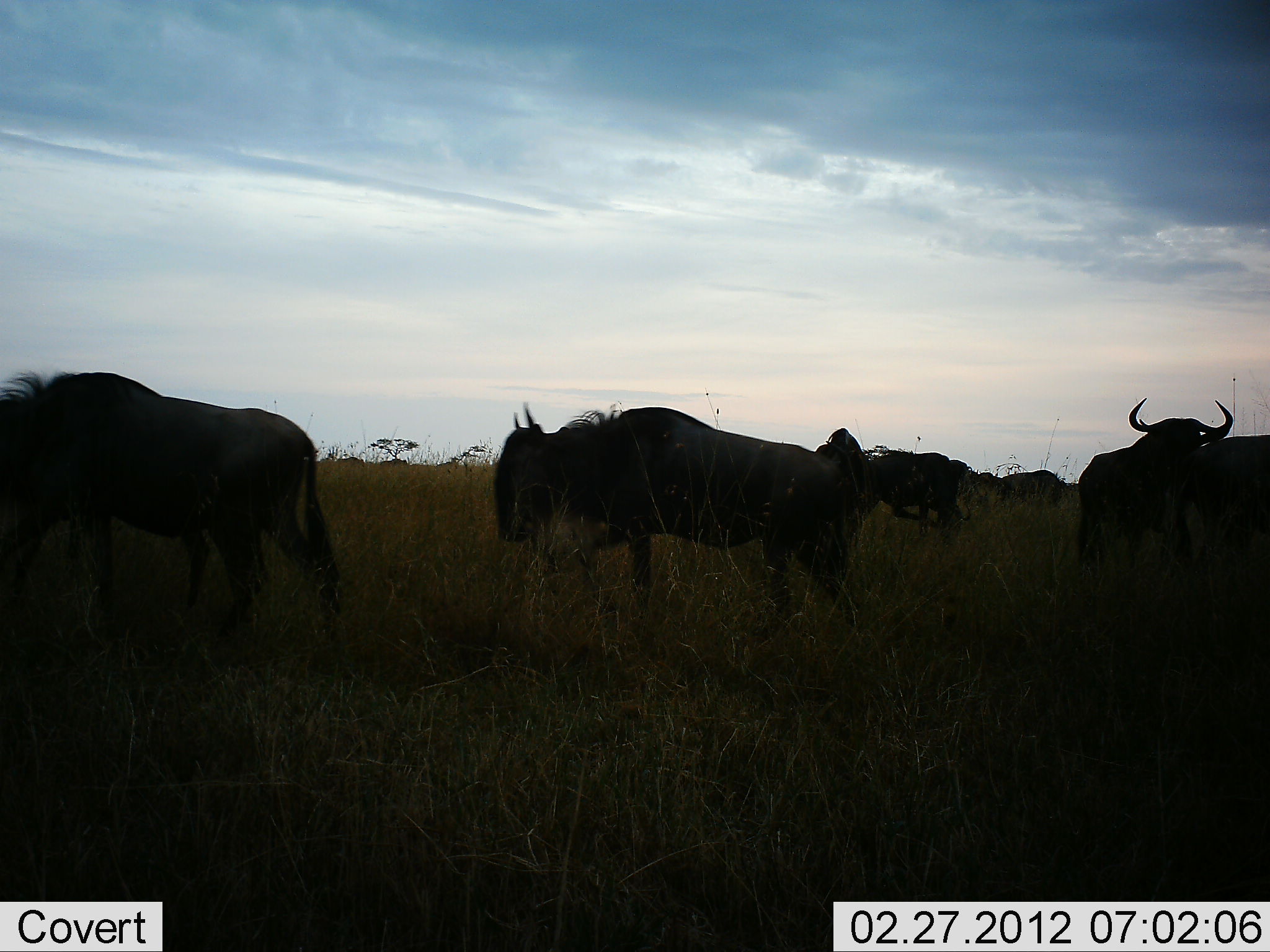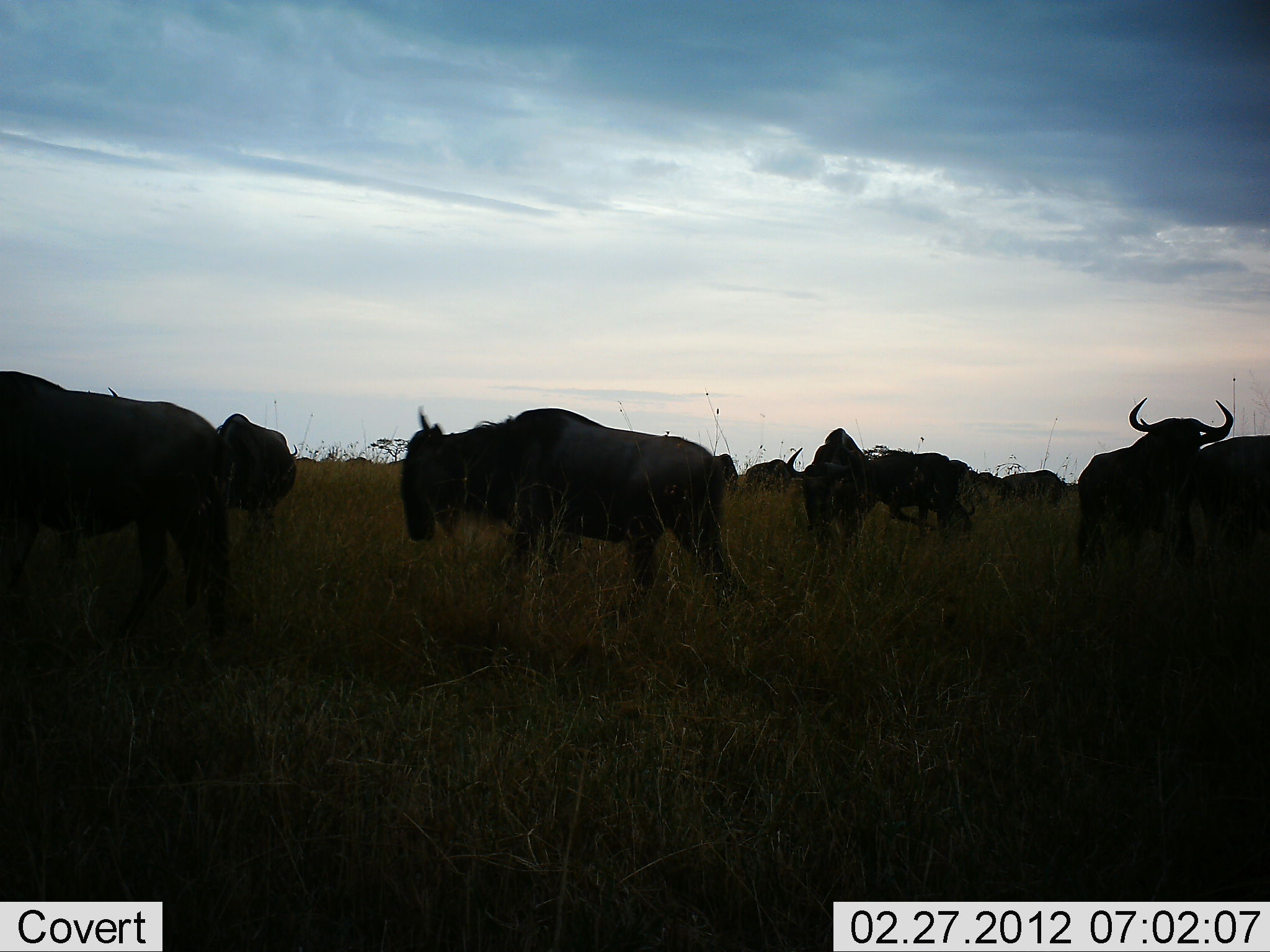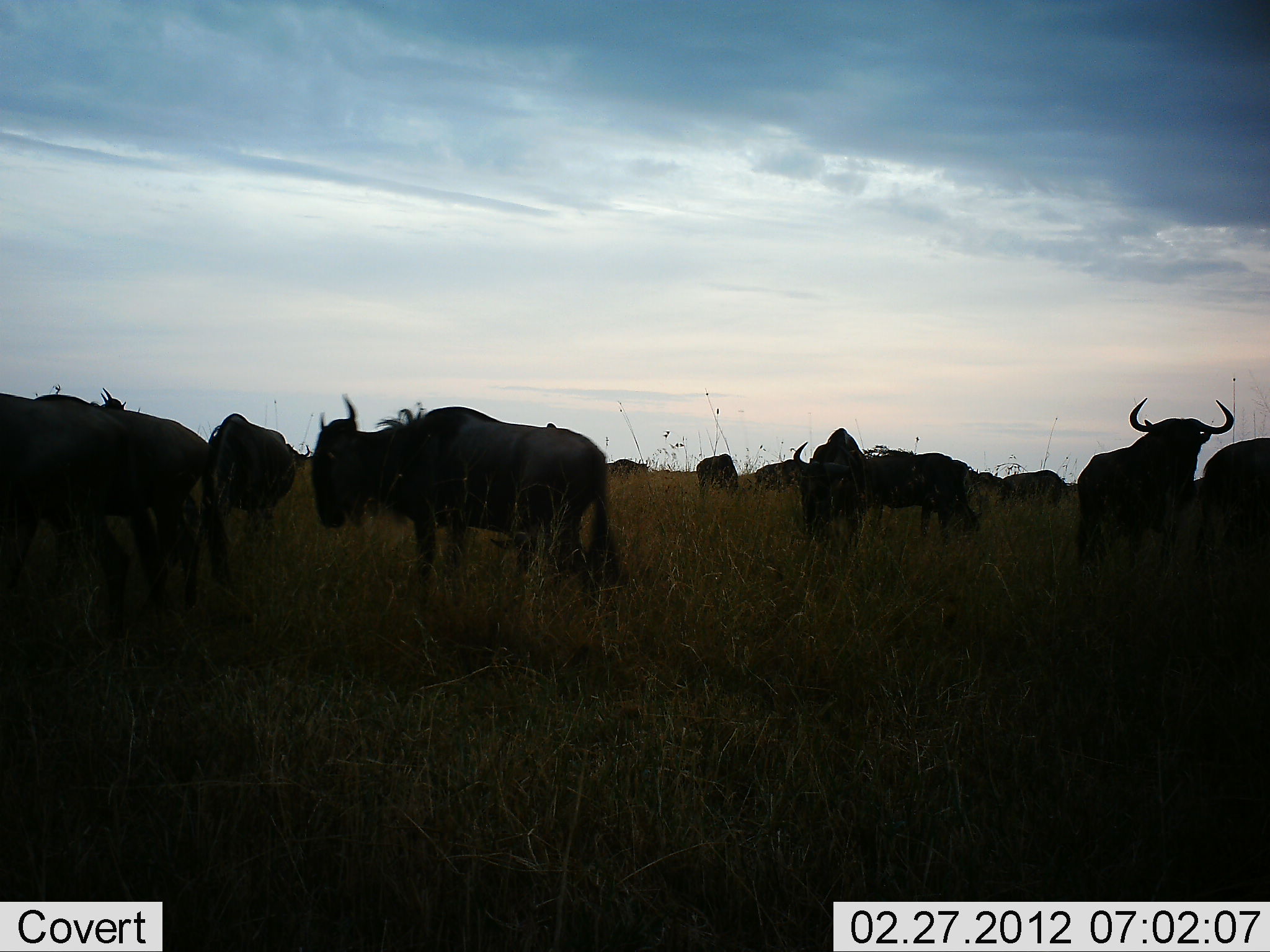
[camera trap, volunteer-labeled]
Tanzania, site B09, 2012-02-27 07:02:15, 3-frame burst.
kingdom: Animalia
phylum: Chordata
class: Mammalia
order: Artiodactyla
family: Bovidae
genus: Connochaetes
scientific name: Connochaetes taurinus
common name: blue wildebeest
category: wildebeest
Wildebeest (blue wildebeest) (Connochaetes taurinus), count 11-50. Behavior (volunteer vote fractions): standing 60%, resting 0%, moving 80%, interacting 0%. Young present (vote fraction): 0%. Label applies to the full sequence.